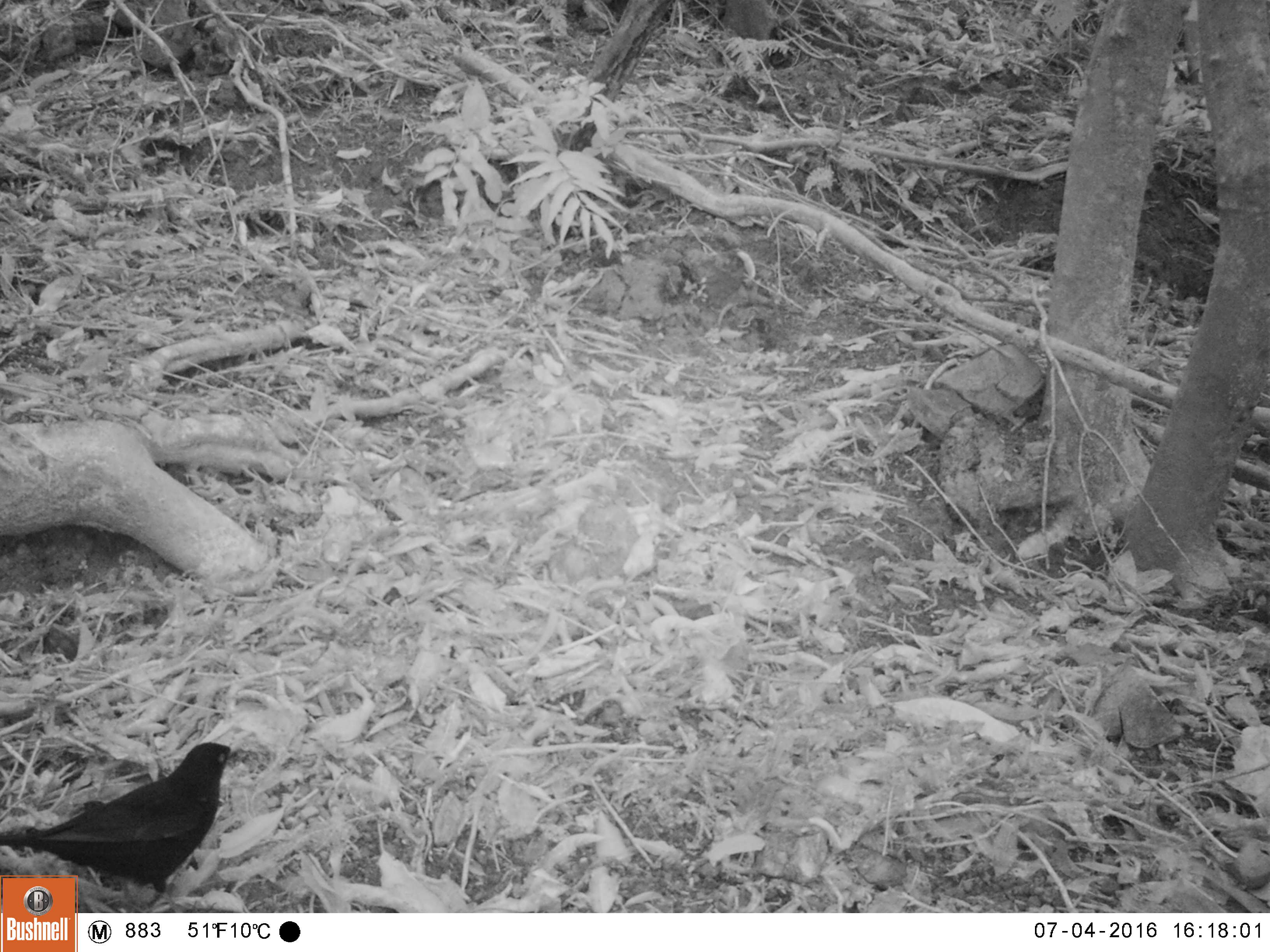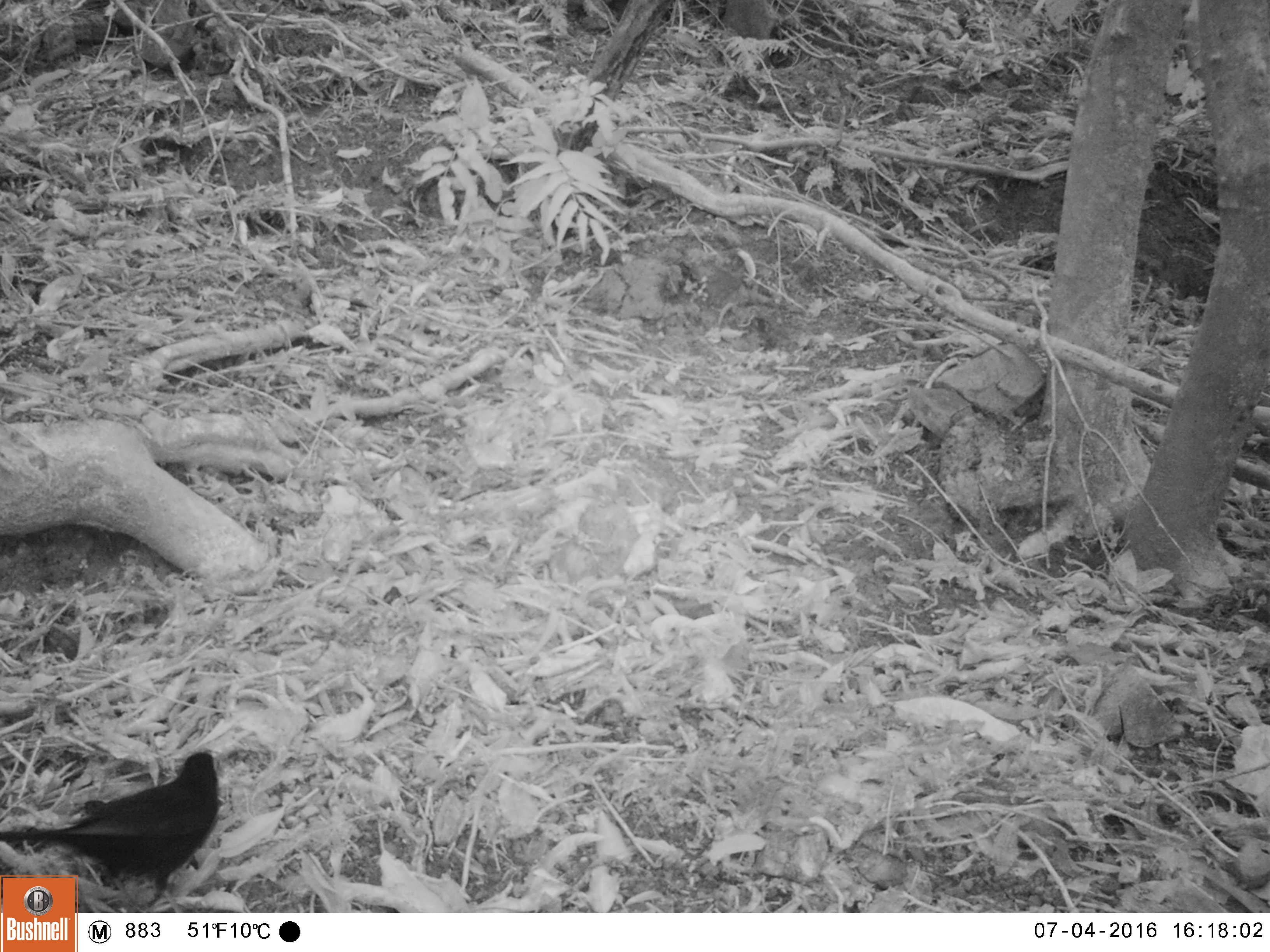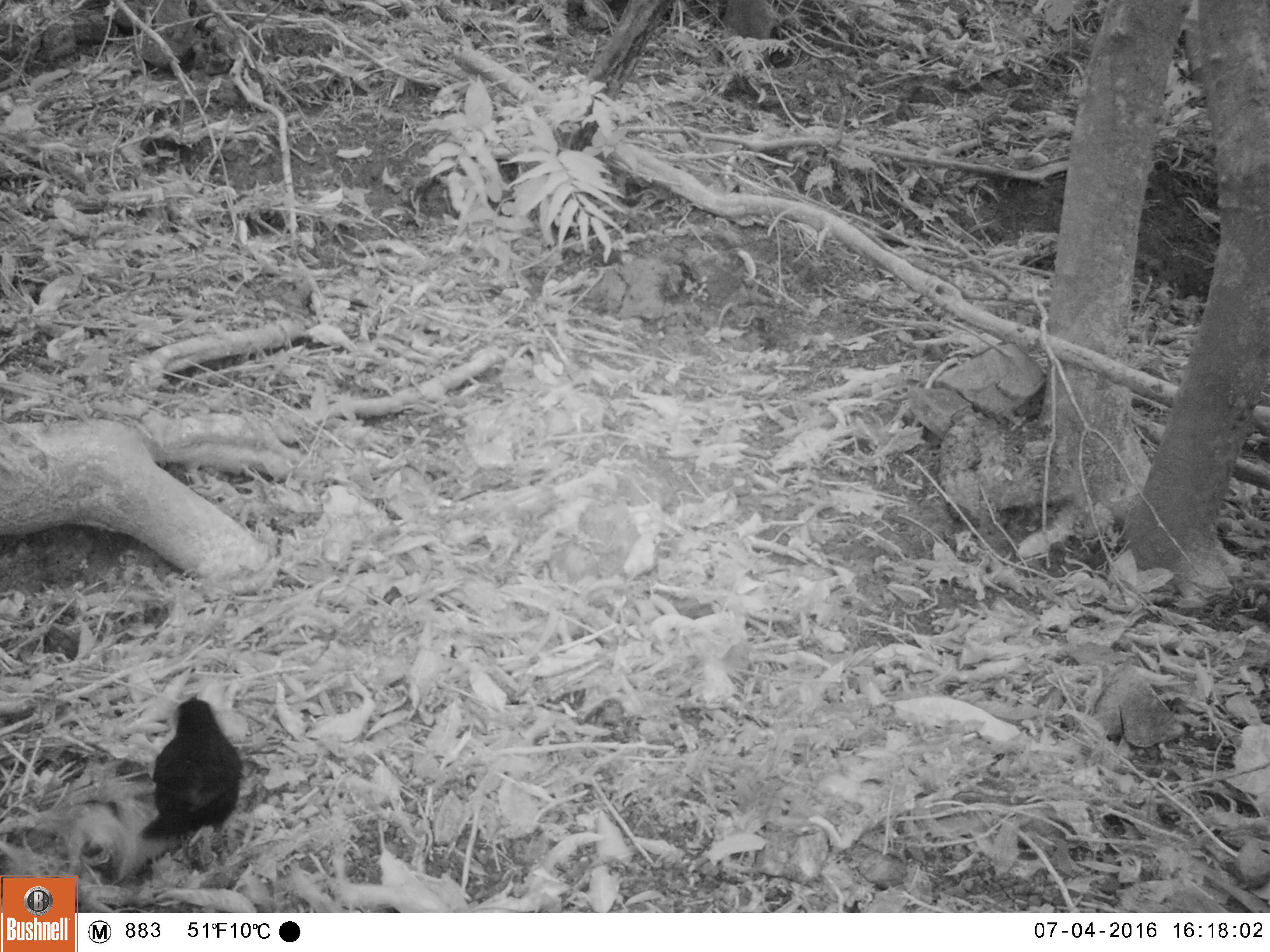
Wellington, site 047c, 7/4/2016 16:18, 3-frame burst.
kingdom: Animalia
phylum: Chordata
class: Aves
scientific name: Aves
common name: bird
Bird (Aves).